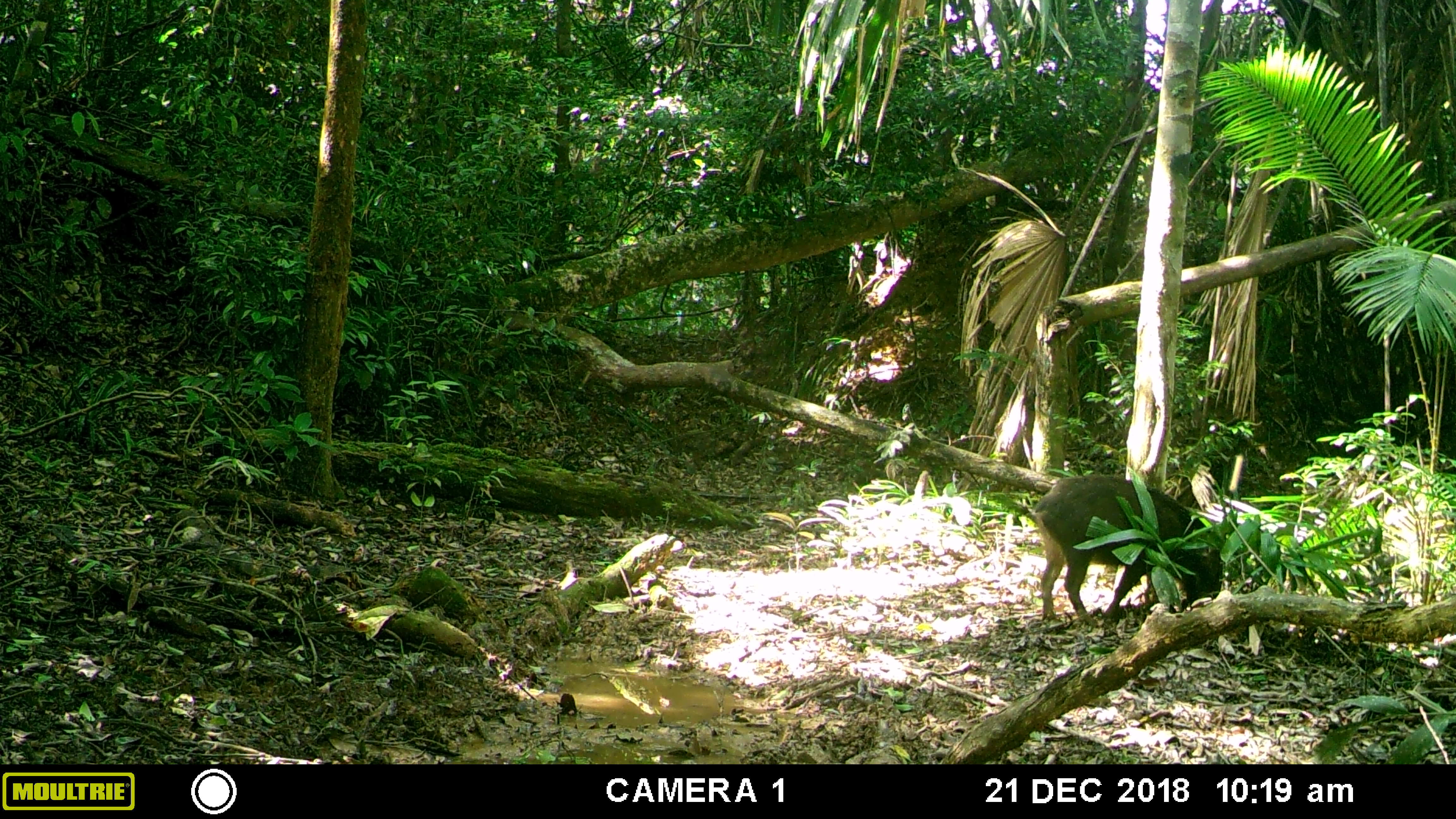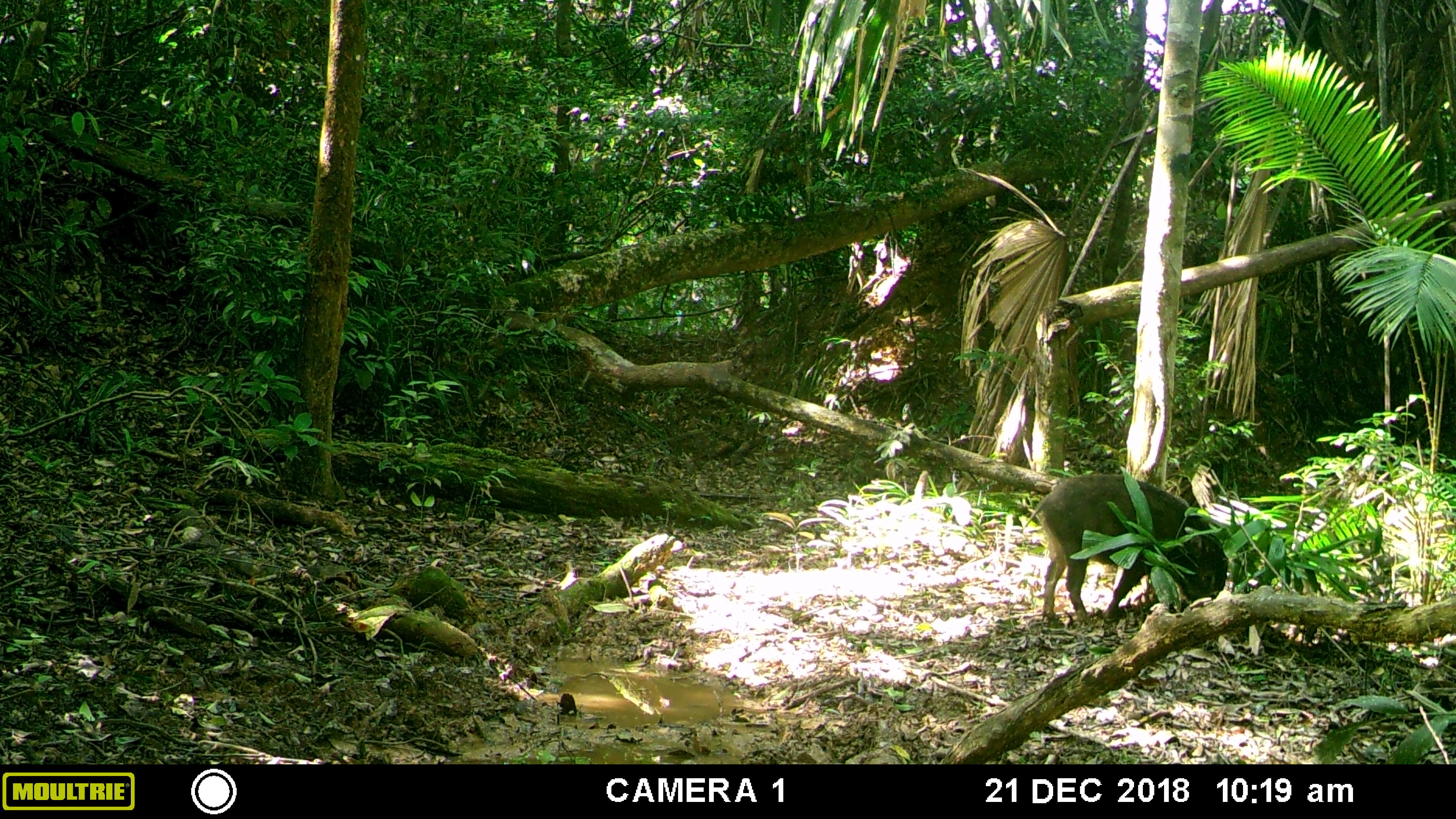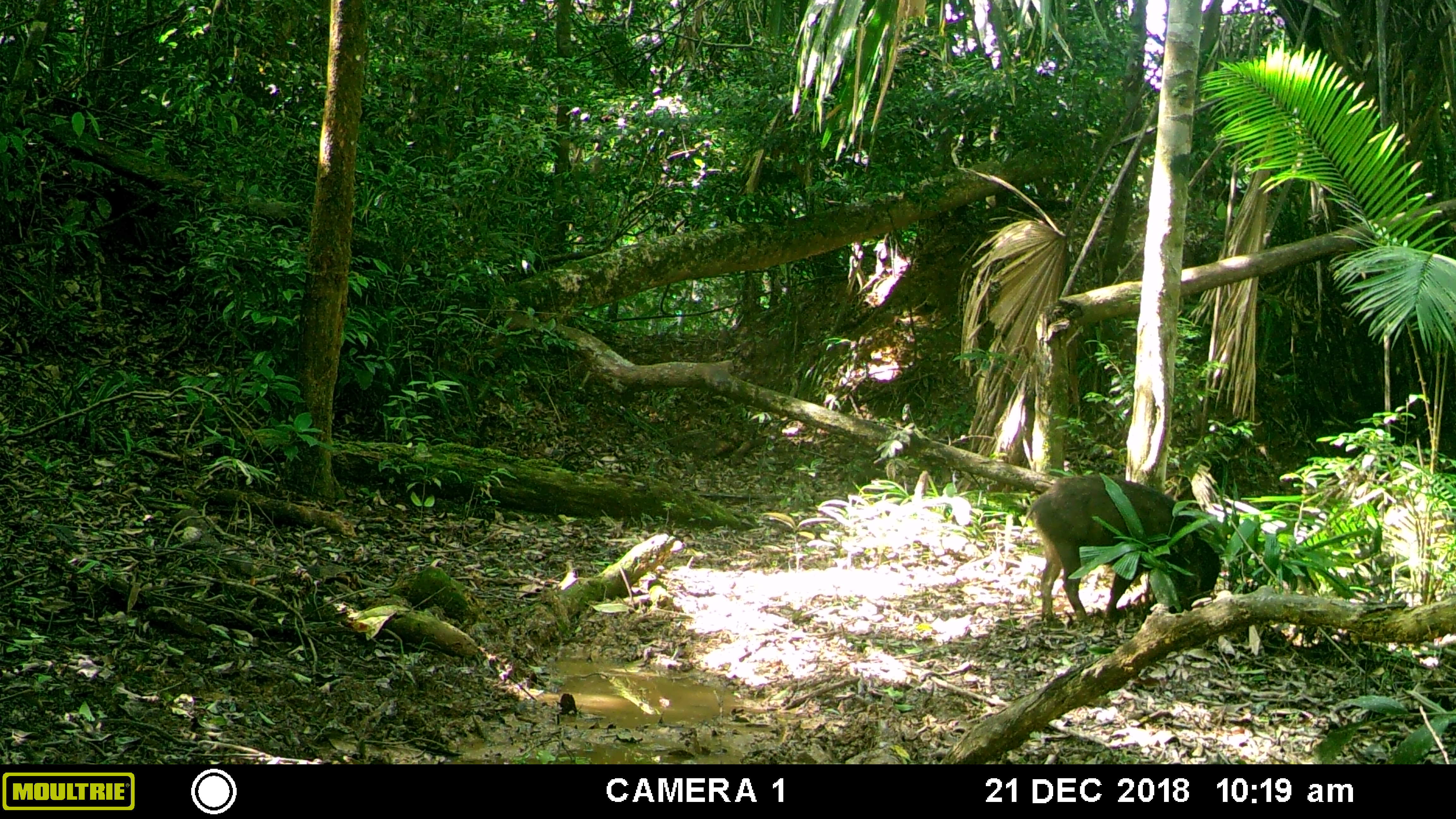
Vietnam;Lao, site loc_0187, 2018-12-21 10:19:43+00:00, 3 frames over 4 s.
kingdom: Animalia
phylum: Chordata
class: Mammalia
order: Artiodactyla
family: Suidae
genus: Sus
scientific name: Sus scrofa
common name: eurasian wild pig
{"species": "eurasian wild pig (Sus scrofa)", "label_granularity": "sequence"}